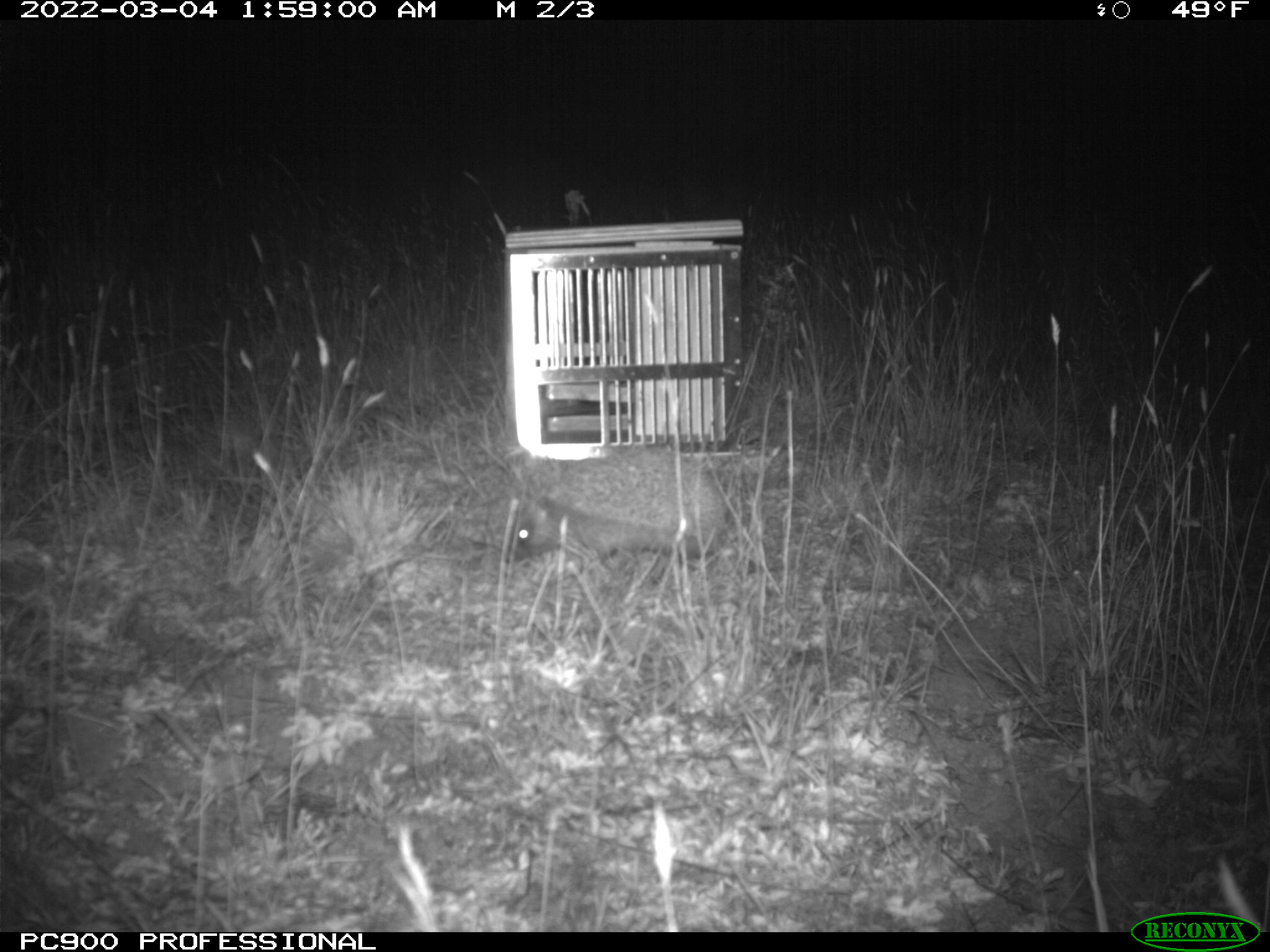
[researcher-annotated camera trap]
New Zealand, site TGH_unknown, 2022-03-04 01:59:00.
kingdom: Animalia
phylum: Chordata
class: Mammalia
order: Eulipotyphla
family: Erinaceidae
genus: Erinaceus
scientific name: Erinaceus europaeus europaeus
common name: european hedgehog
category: hedgehog